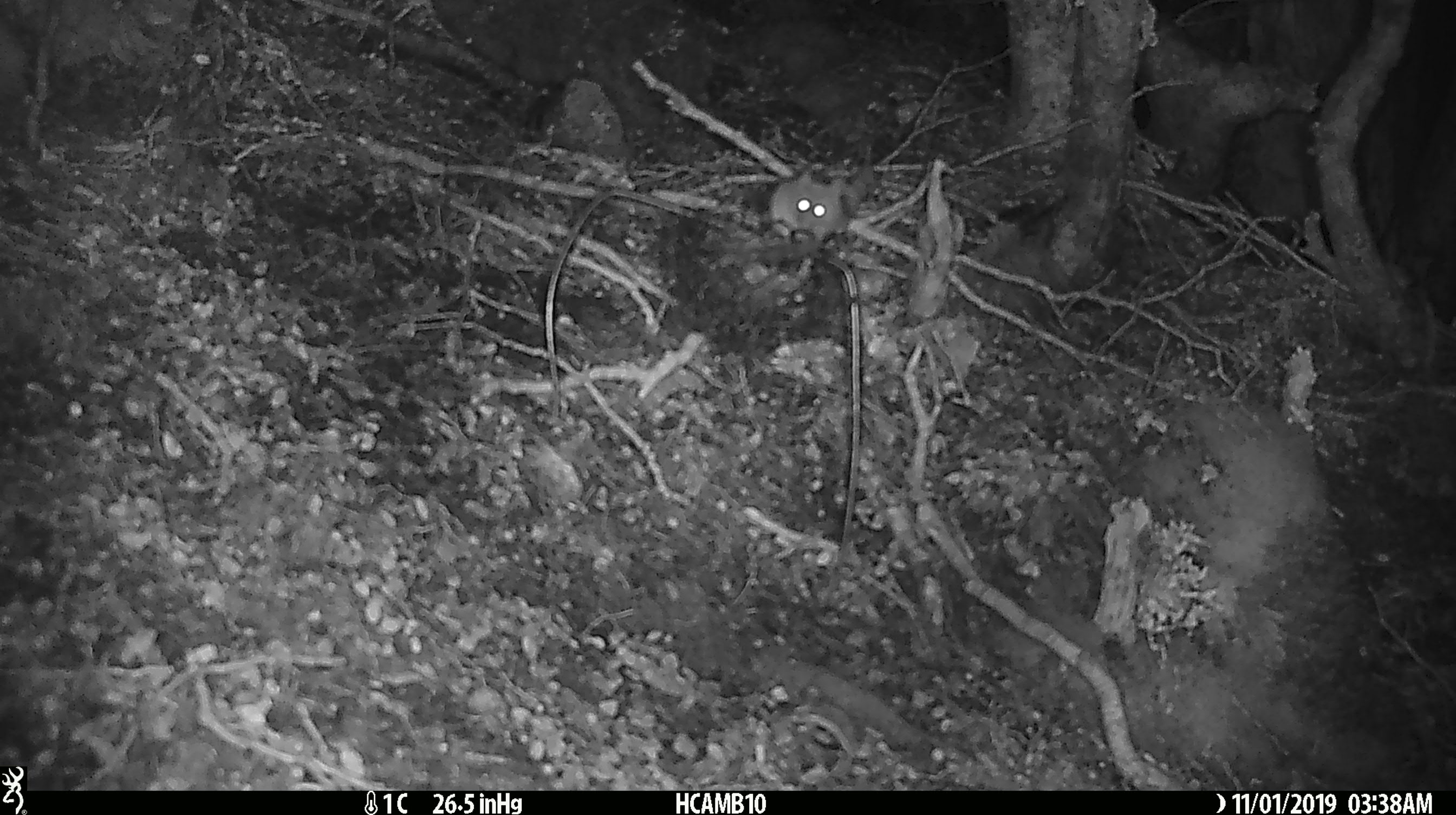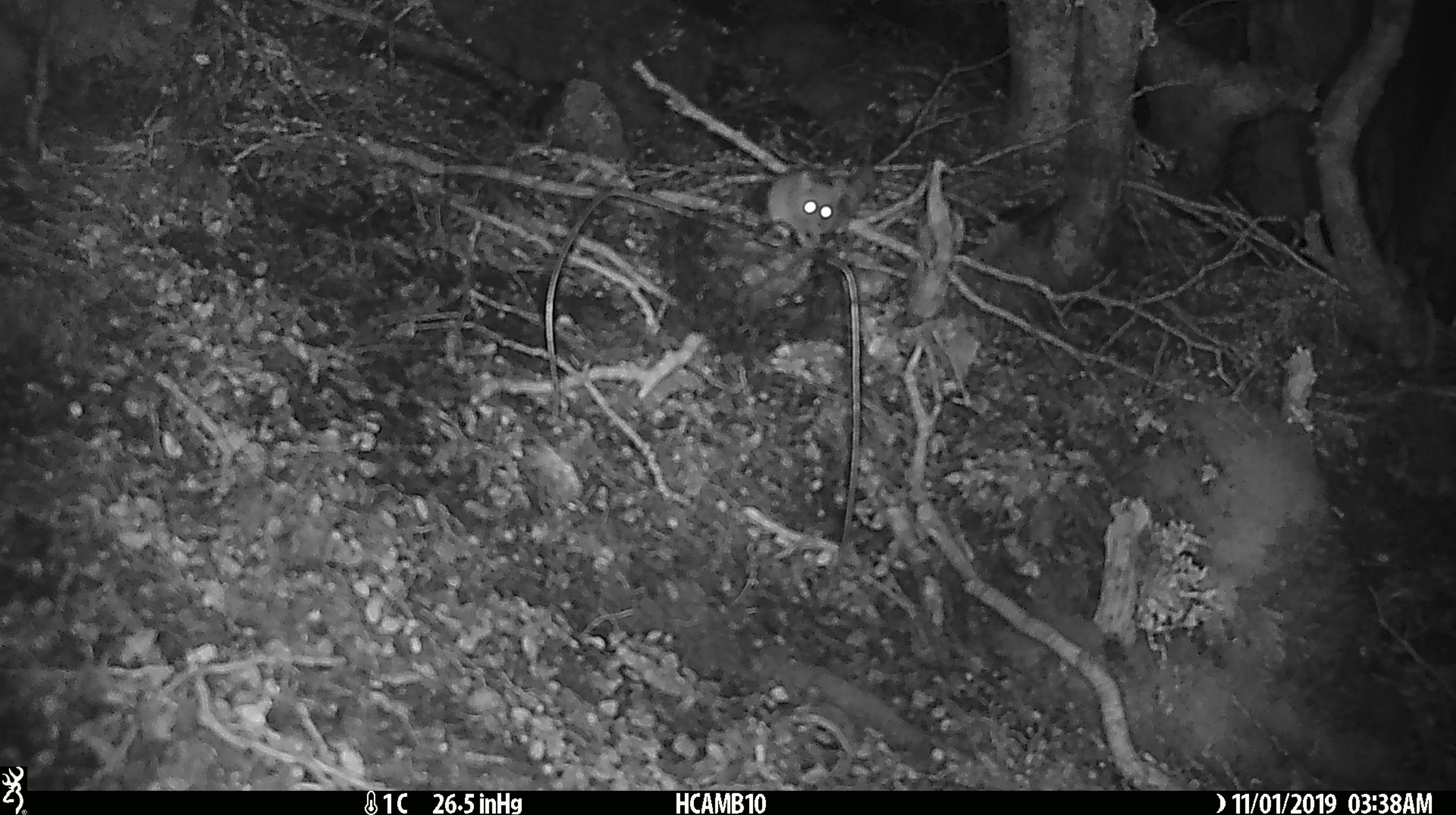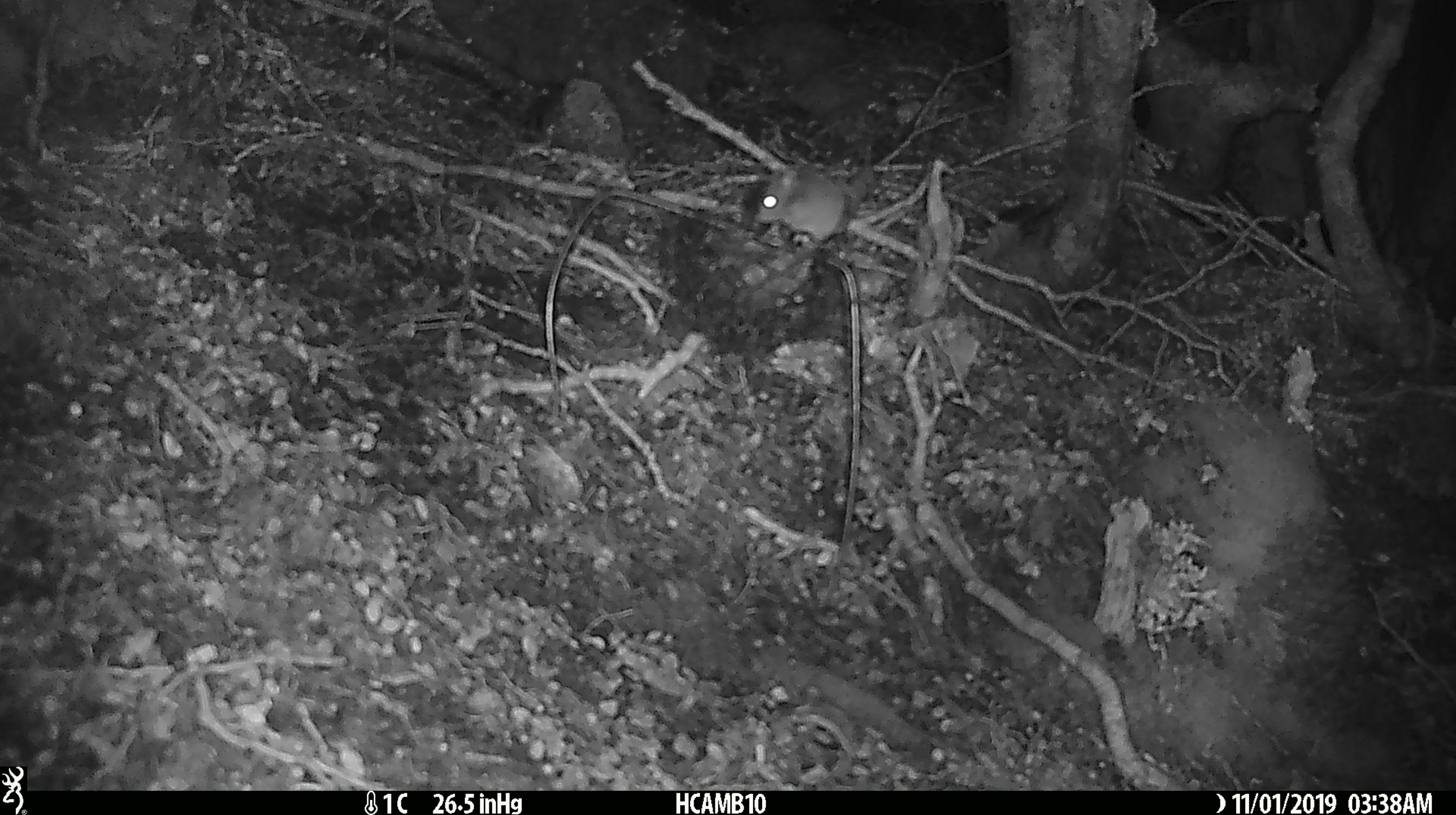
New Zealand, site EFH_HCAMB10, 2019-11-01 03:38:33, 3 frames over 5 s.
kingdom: Animalia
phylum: Chordata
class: Mammalia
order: Rodentia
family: Muridae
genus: Mus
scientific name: Mus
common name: mouse